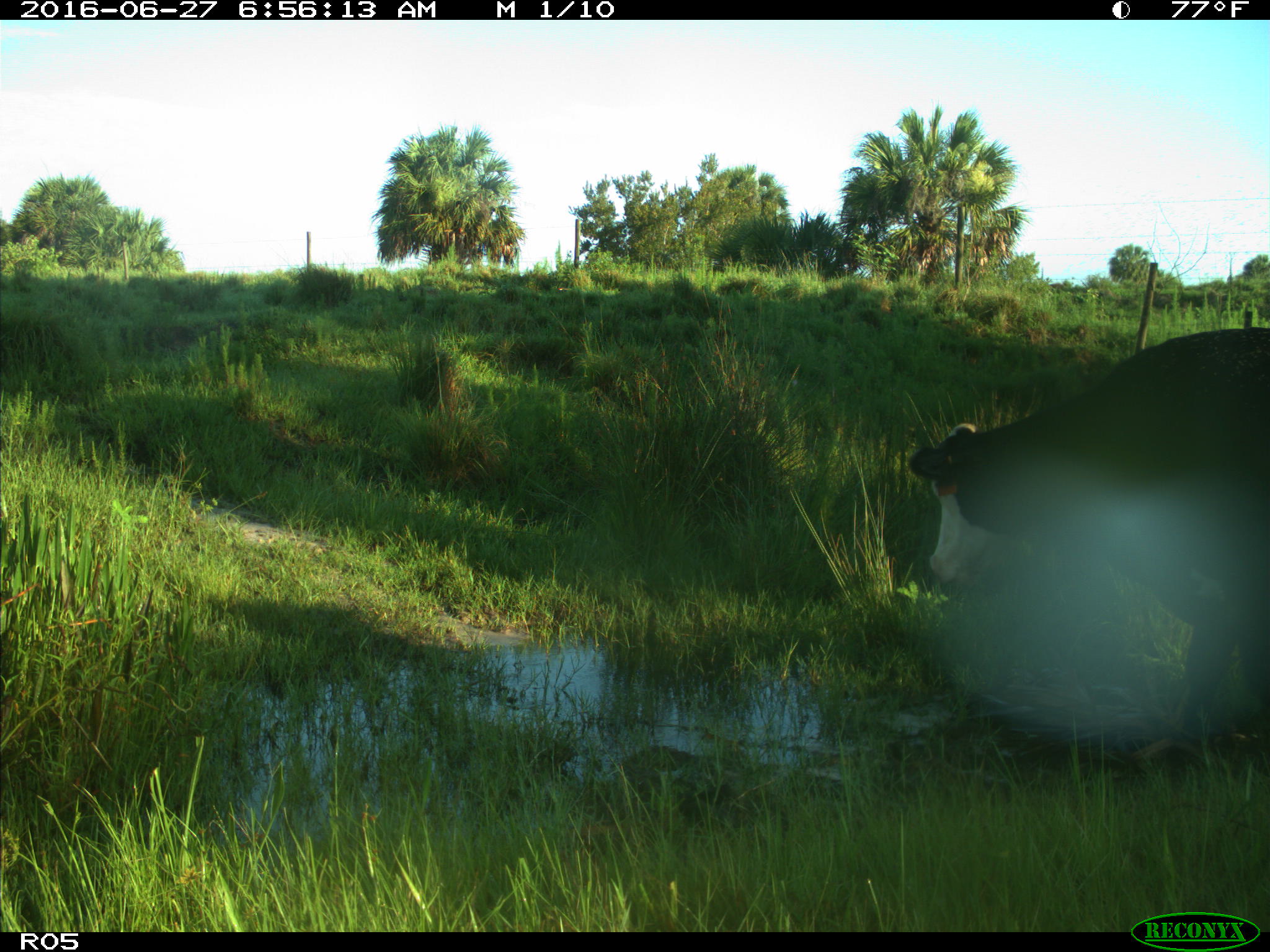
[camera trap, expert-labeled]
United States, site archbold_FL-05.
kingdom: Animalia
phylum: Chordata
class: Mammalia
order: Artiodactyla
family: Bovidae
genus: Bos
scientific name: Bos taurus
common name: domestic cow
Bos taurus (domestic cow).